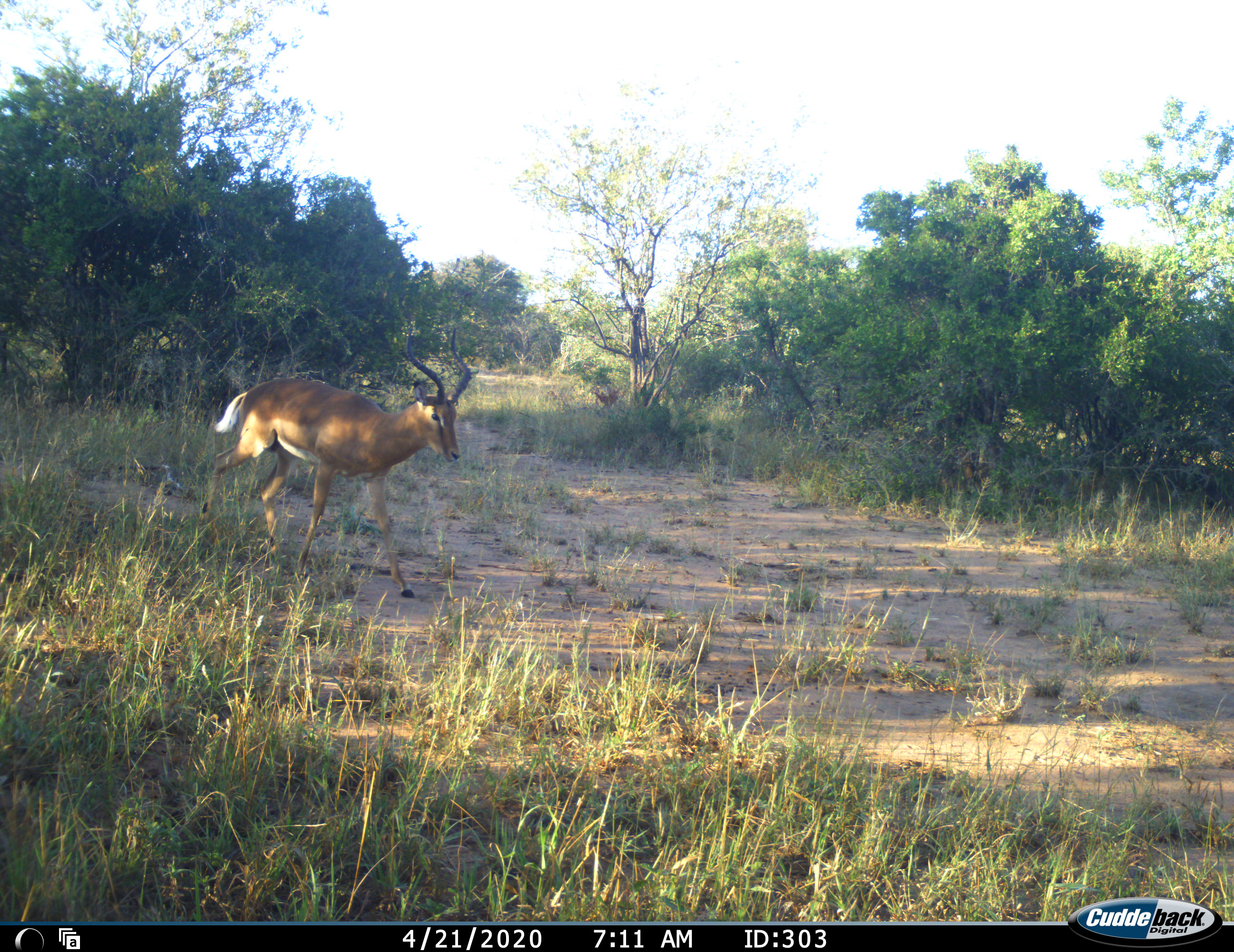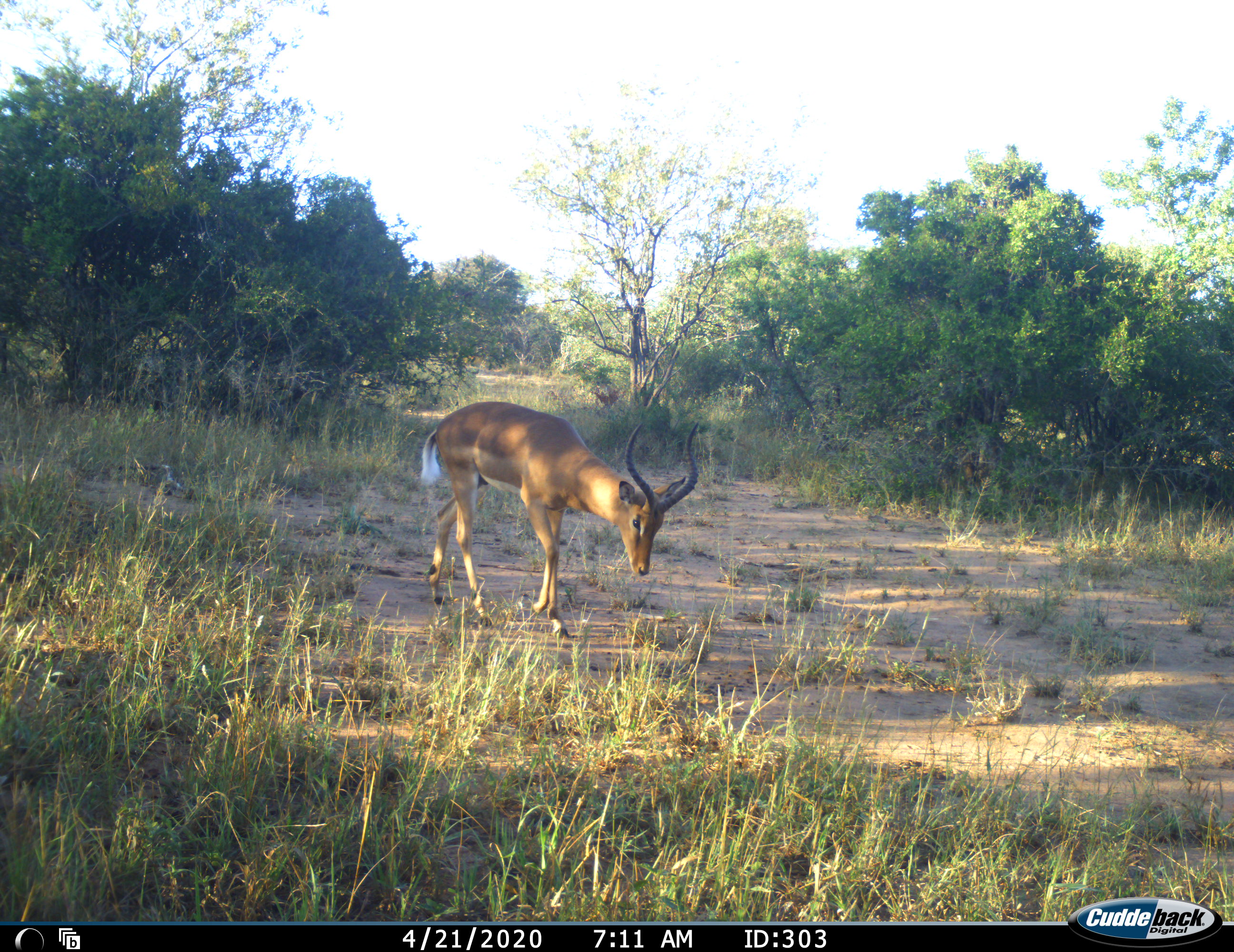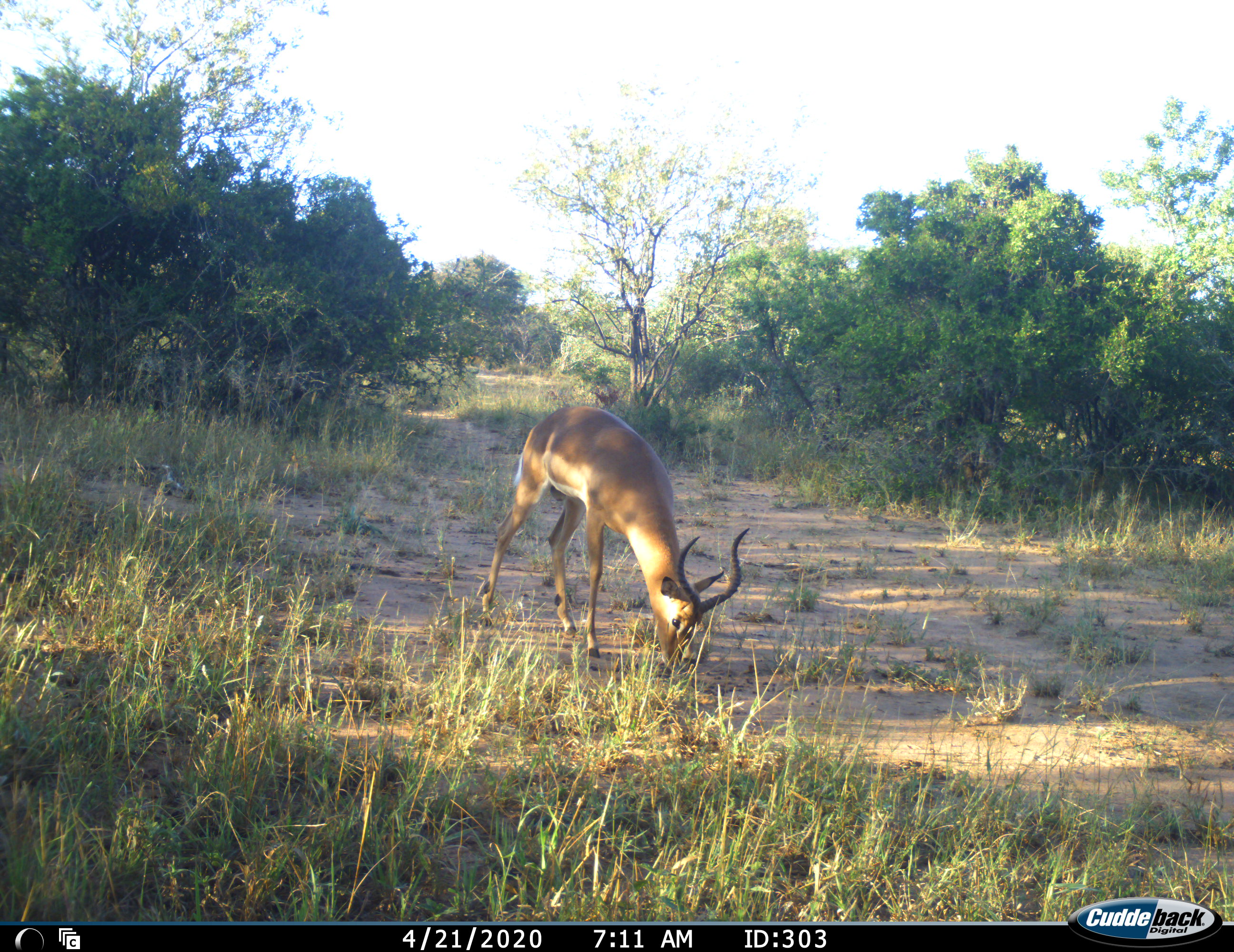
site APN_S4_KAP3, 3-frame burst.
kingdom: Animalia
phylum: Chordata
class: Mammalia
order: Artiodactyla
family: Bovidae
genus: Aepyceros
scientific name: Aepyceros melampus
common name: impala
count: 1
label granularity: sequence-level